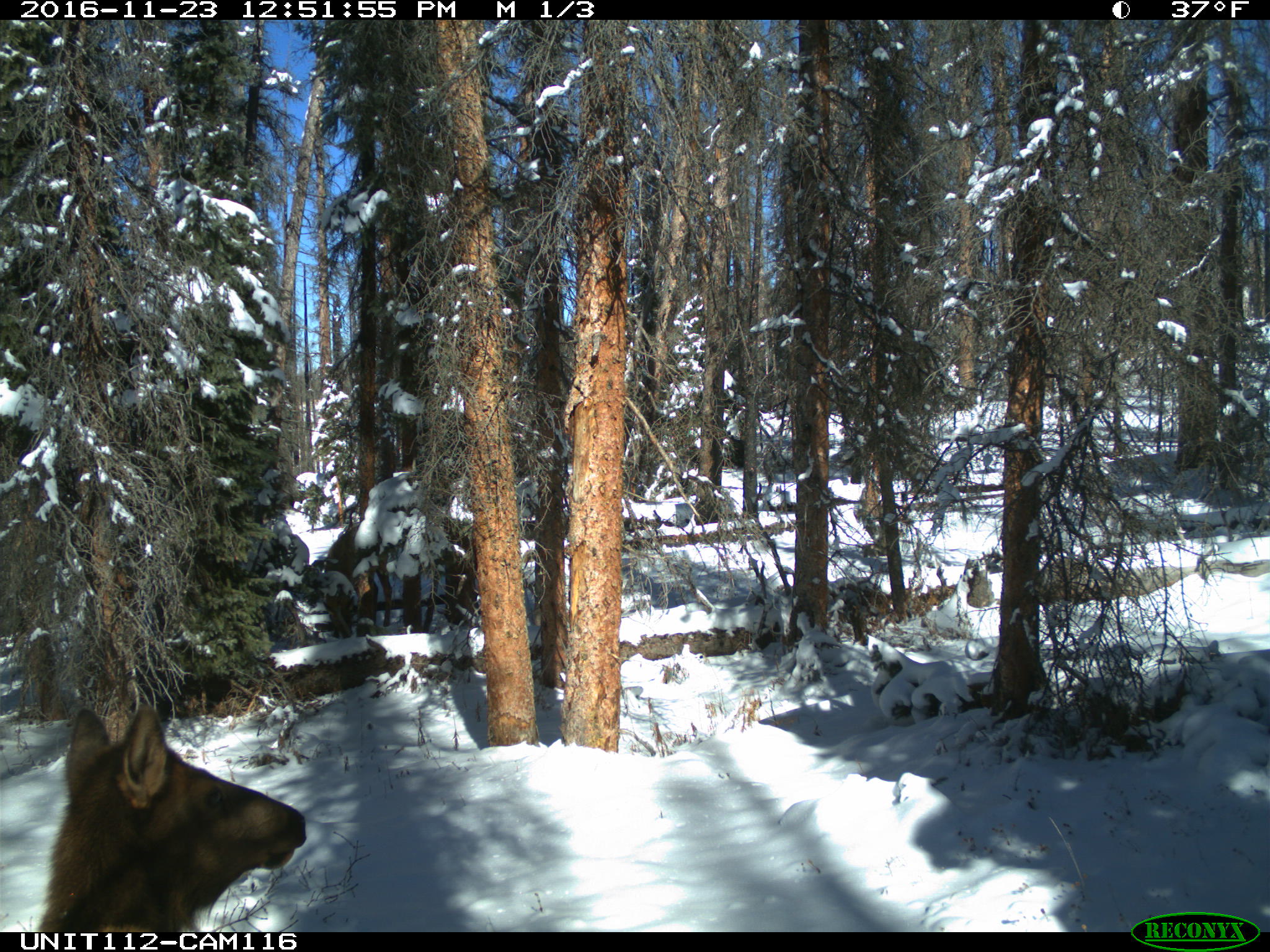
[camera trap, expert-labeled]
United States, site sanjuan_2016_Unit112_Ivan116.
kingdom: Animalia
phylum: Chordata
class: Mammalia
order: Artiodactyla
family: Cervidae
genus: Cervus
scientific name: Cervus elaphus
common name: red deer